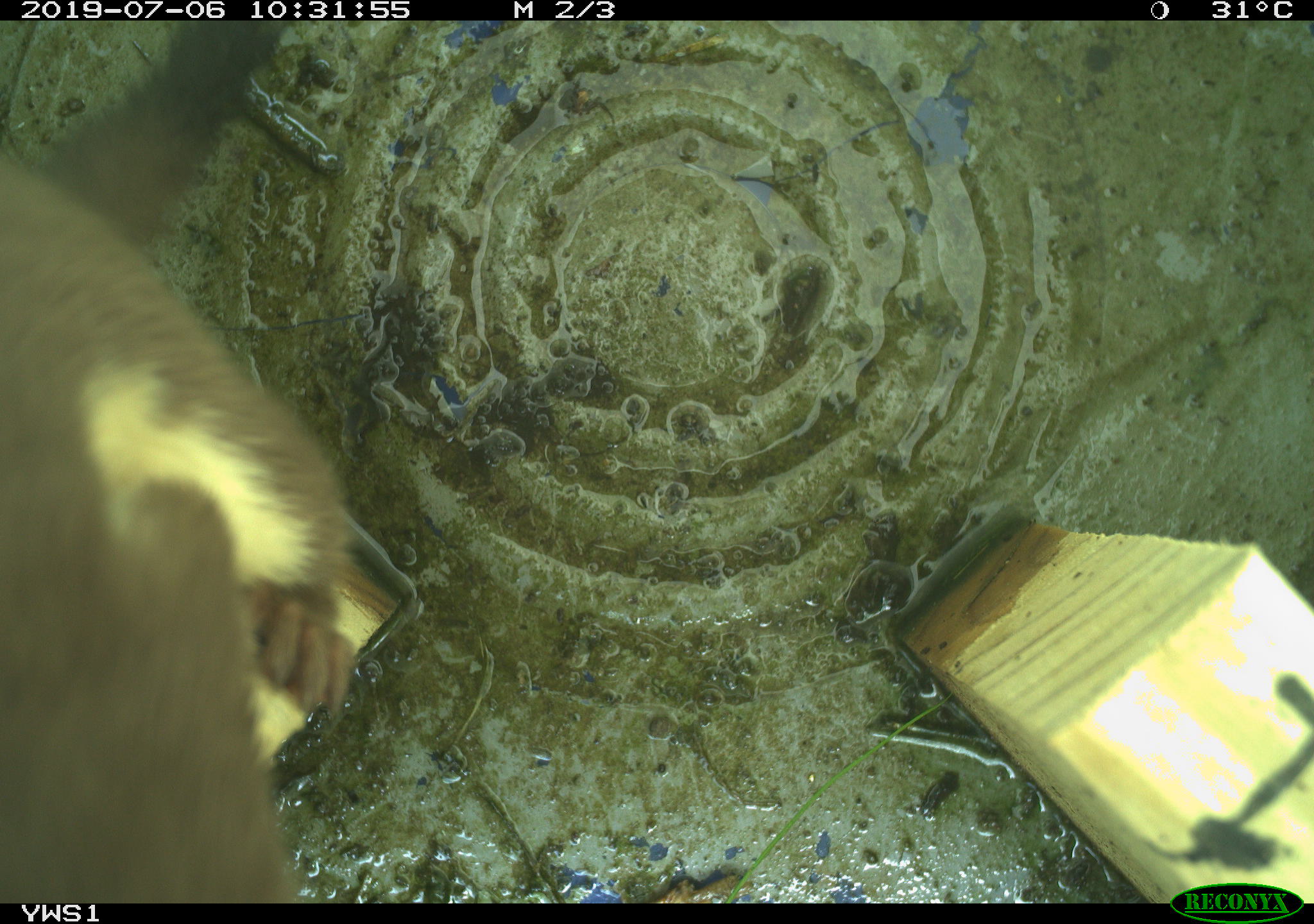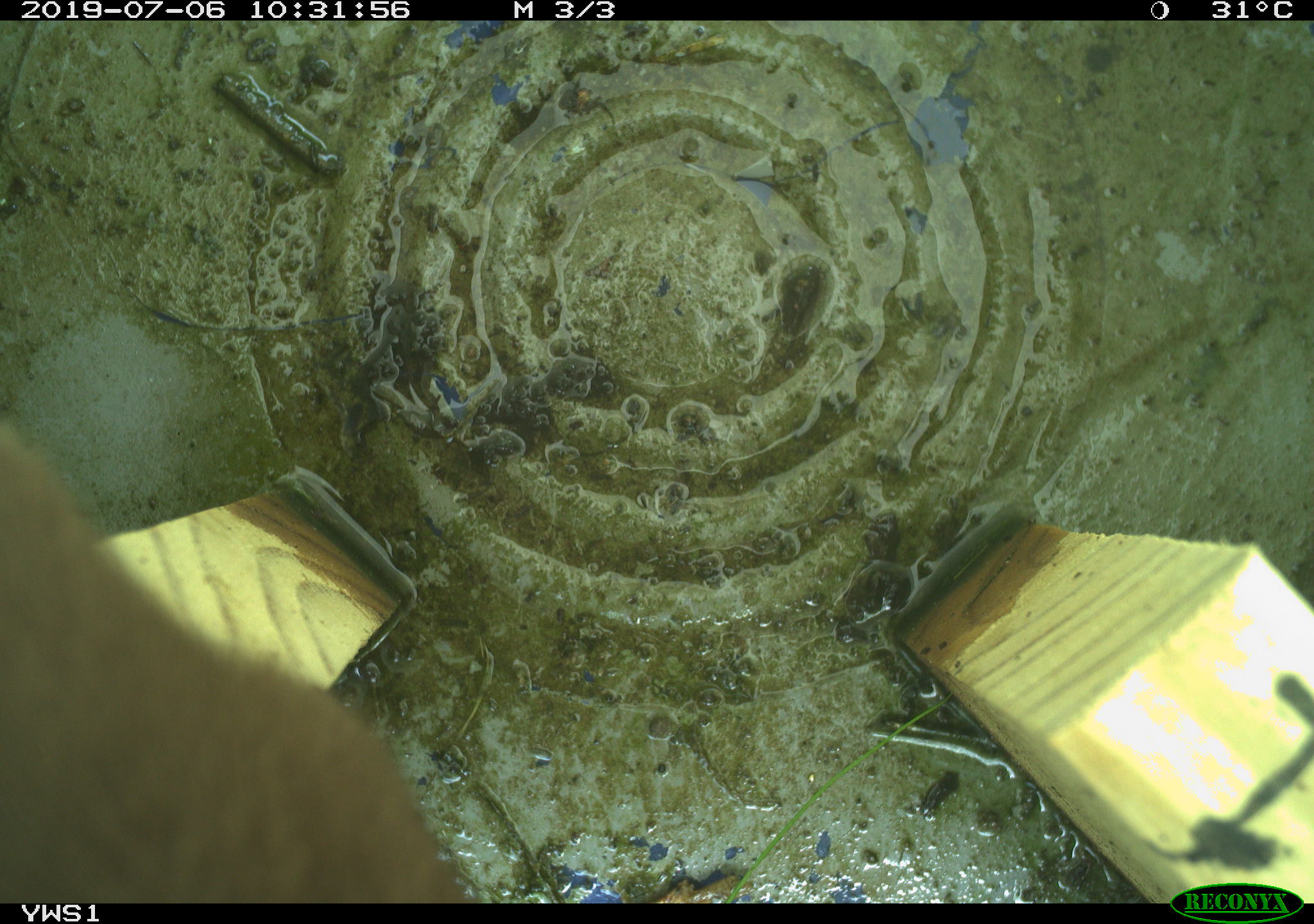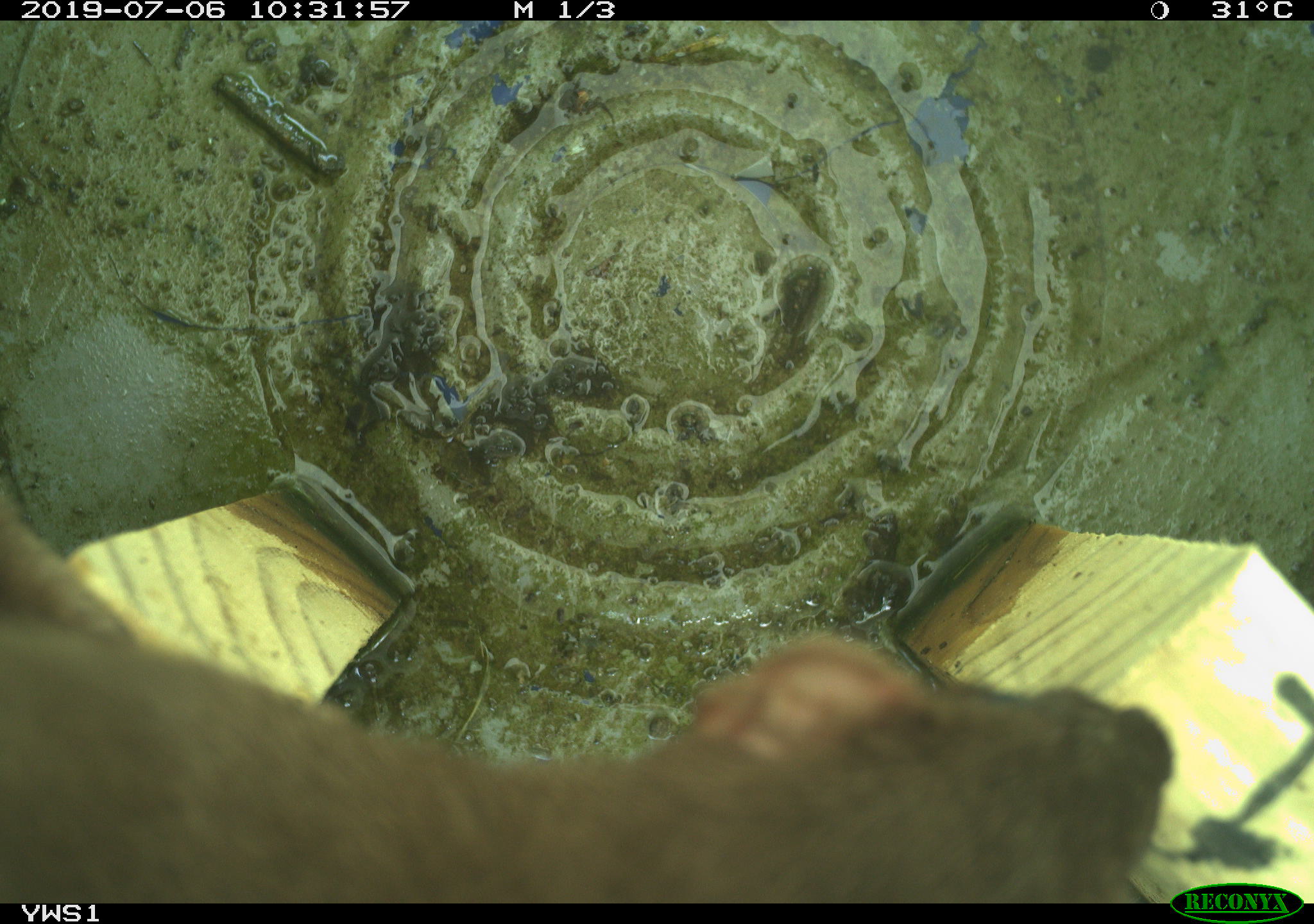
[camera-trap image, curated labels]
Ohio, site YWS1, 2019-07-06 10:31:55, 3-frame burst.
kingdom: Animalia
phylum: Chordata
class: Mammalia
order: Carnivora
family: Mustelidae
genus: Neogale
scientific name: Neogale frenata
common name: long-tailed weasel